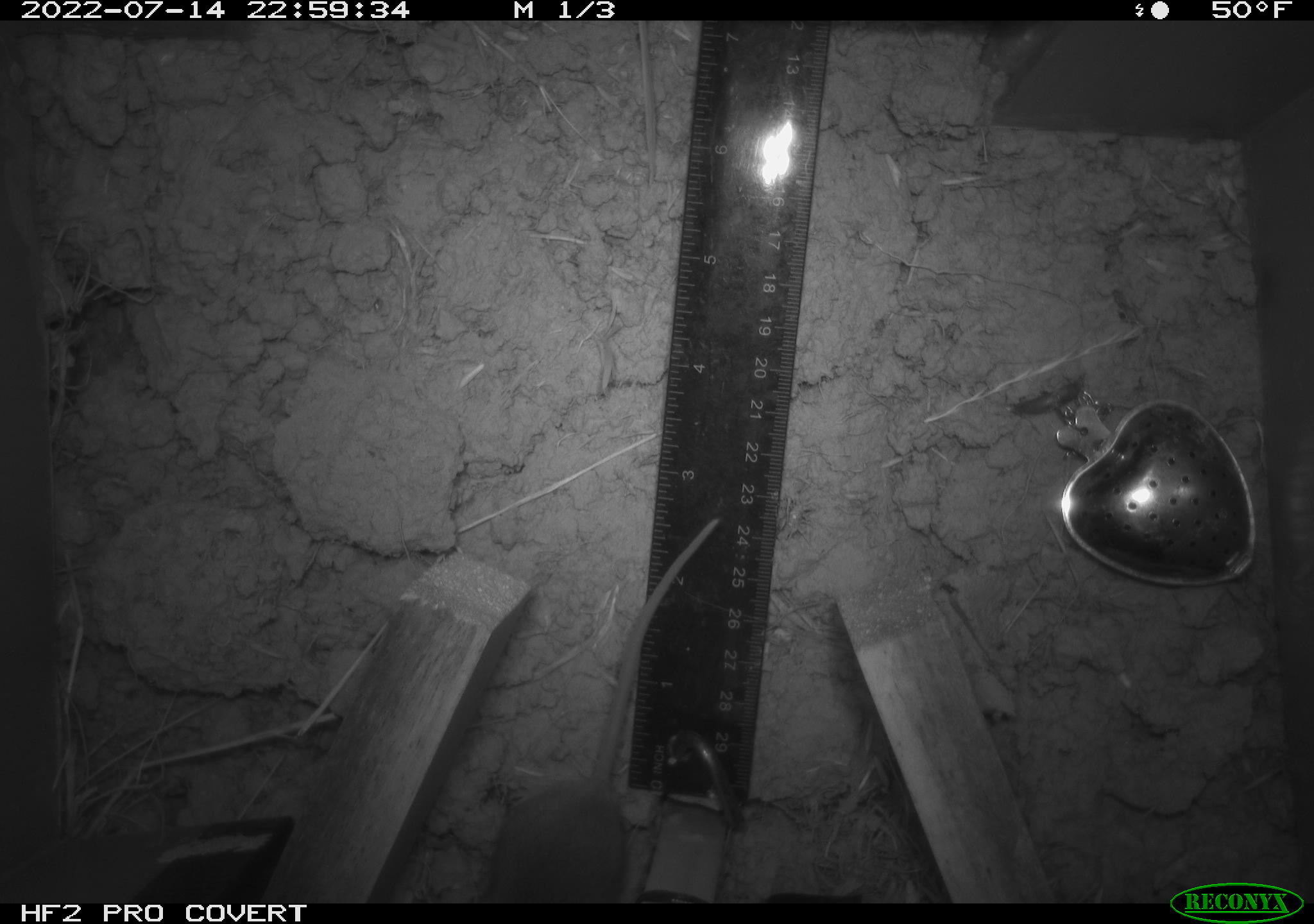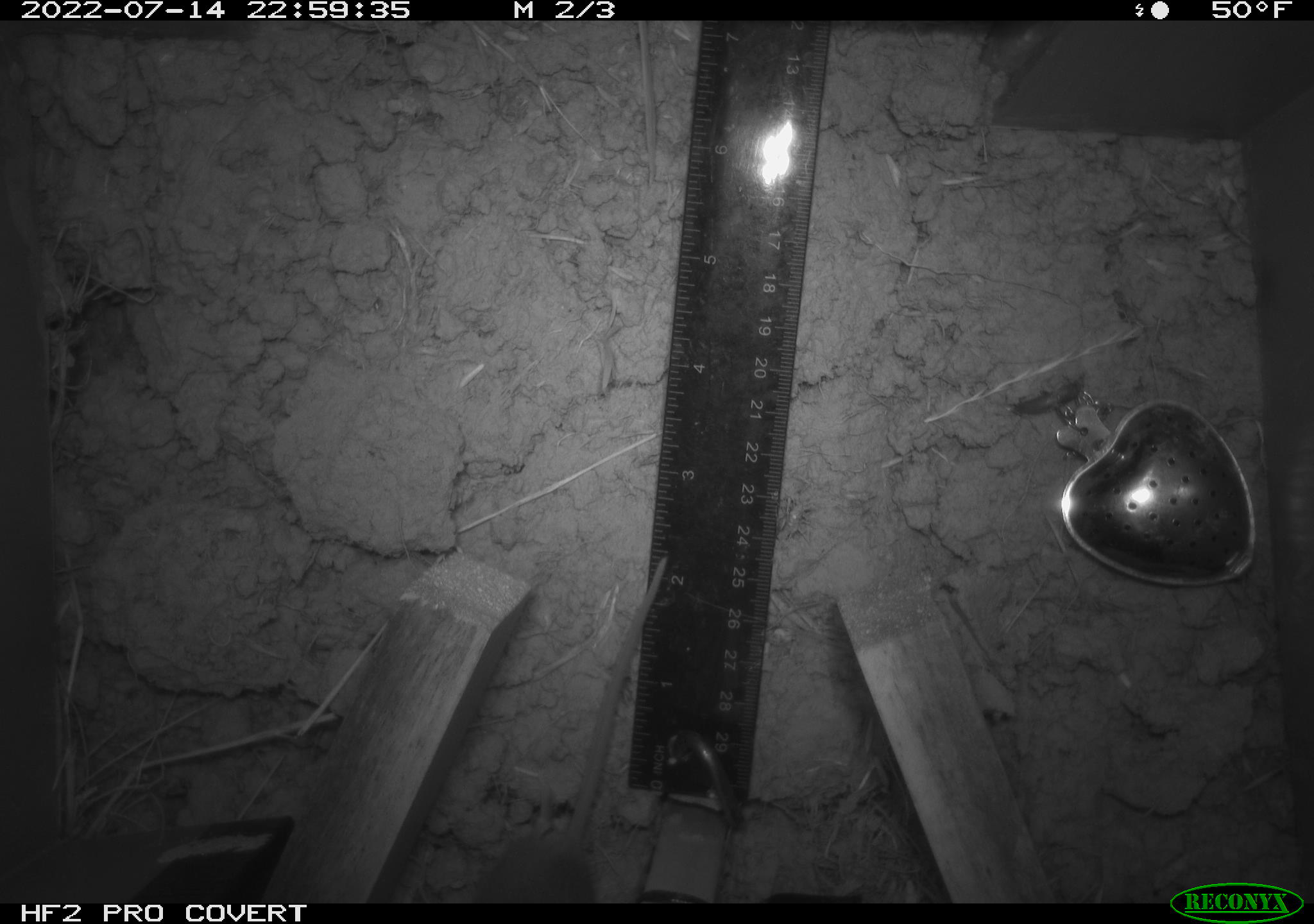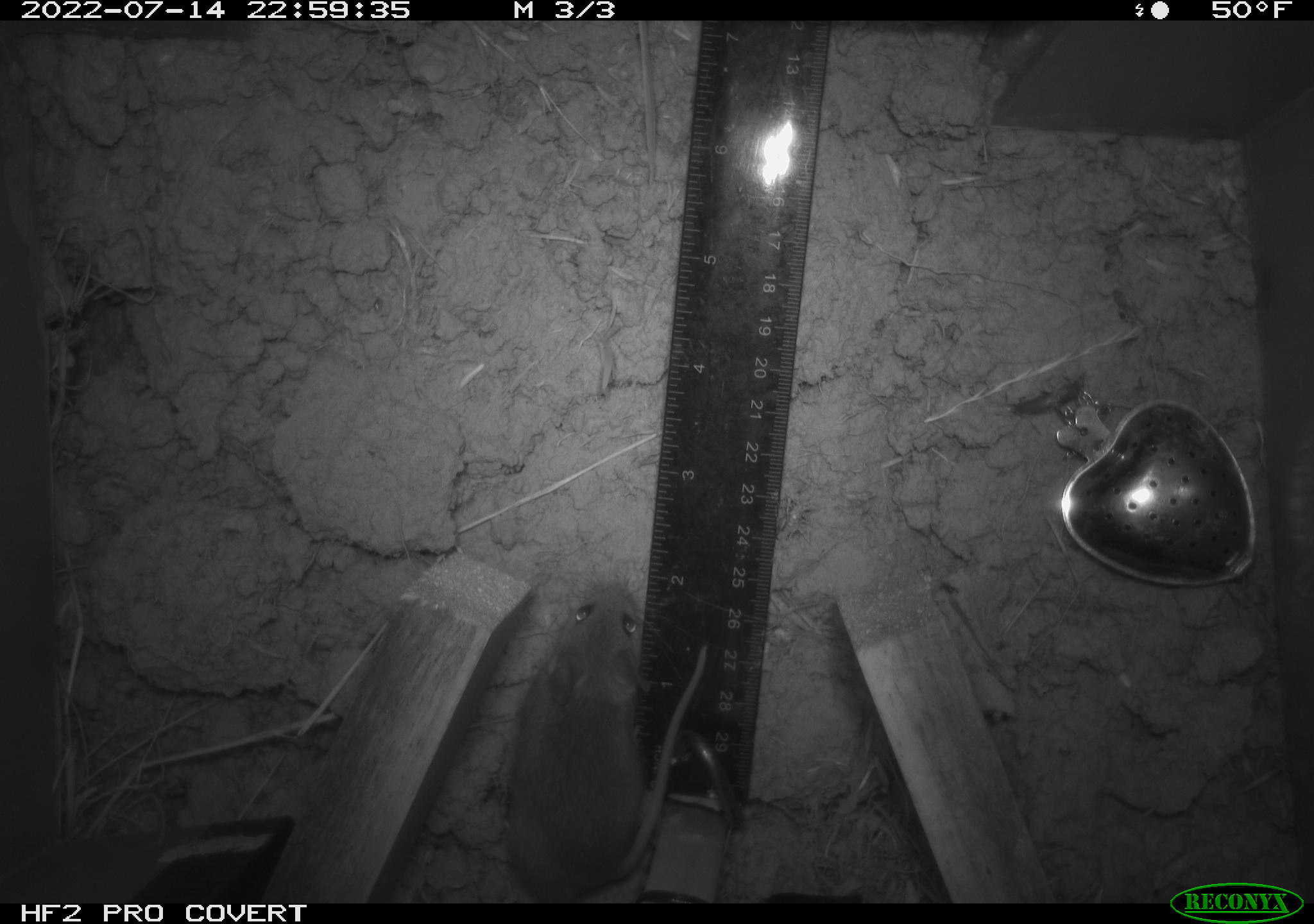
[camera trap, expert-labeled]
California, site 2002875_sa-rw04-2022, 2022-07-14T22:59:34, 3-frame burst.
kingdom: Animalia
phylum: Chordata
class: Mammalia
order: Rodentia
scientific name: Rodentia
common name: mouse species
Mouse species (Rodentia).